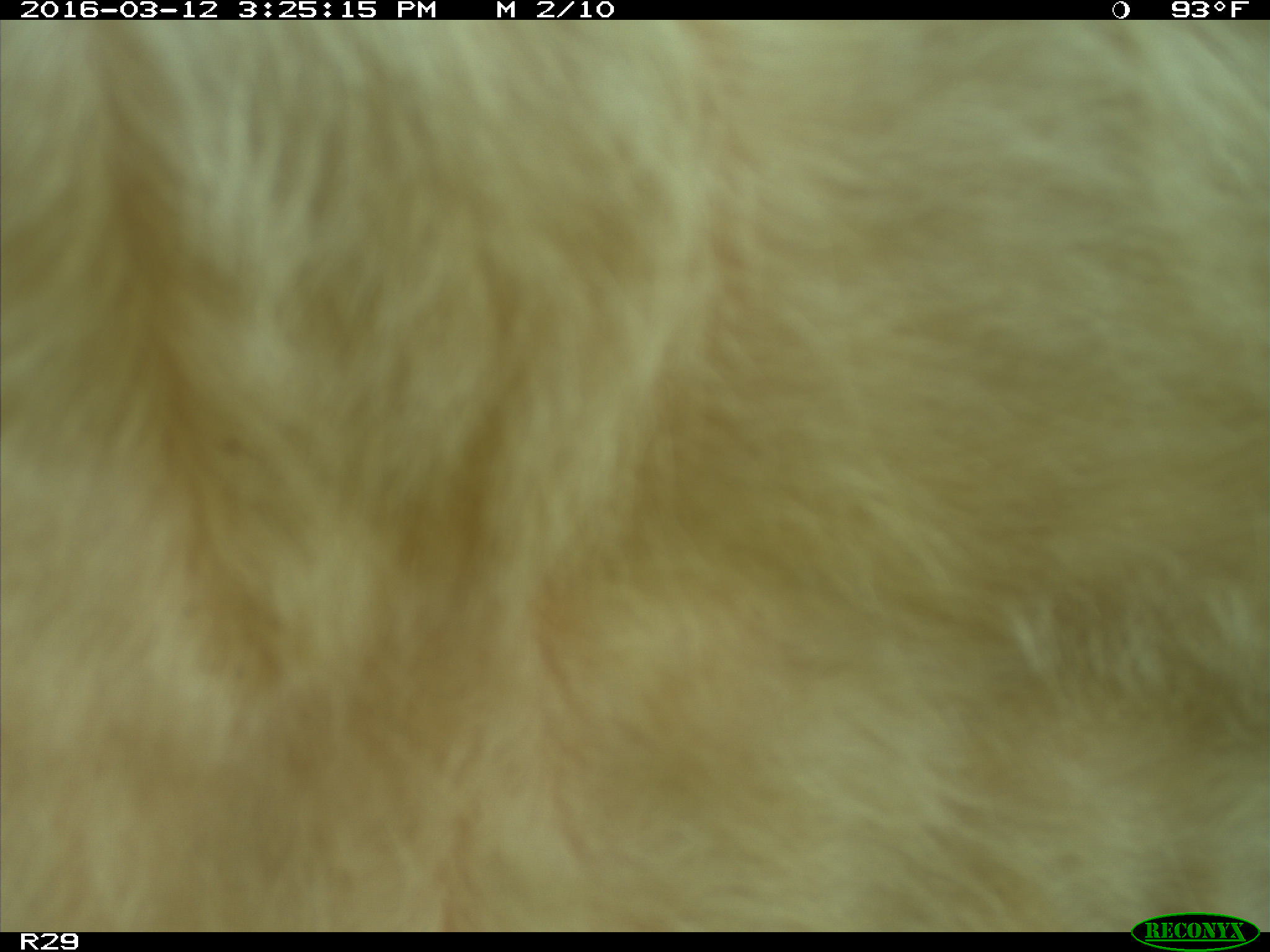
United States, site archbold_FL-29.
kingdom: Animalia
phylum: Chordata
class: Mammalia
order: Artiodactyla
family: Bovidae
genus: Bos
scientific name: Bos taurus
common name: domestic cow